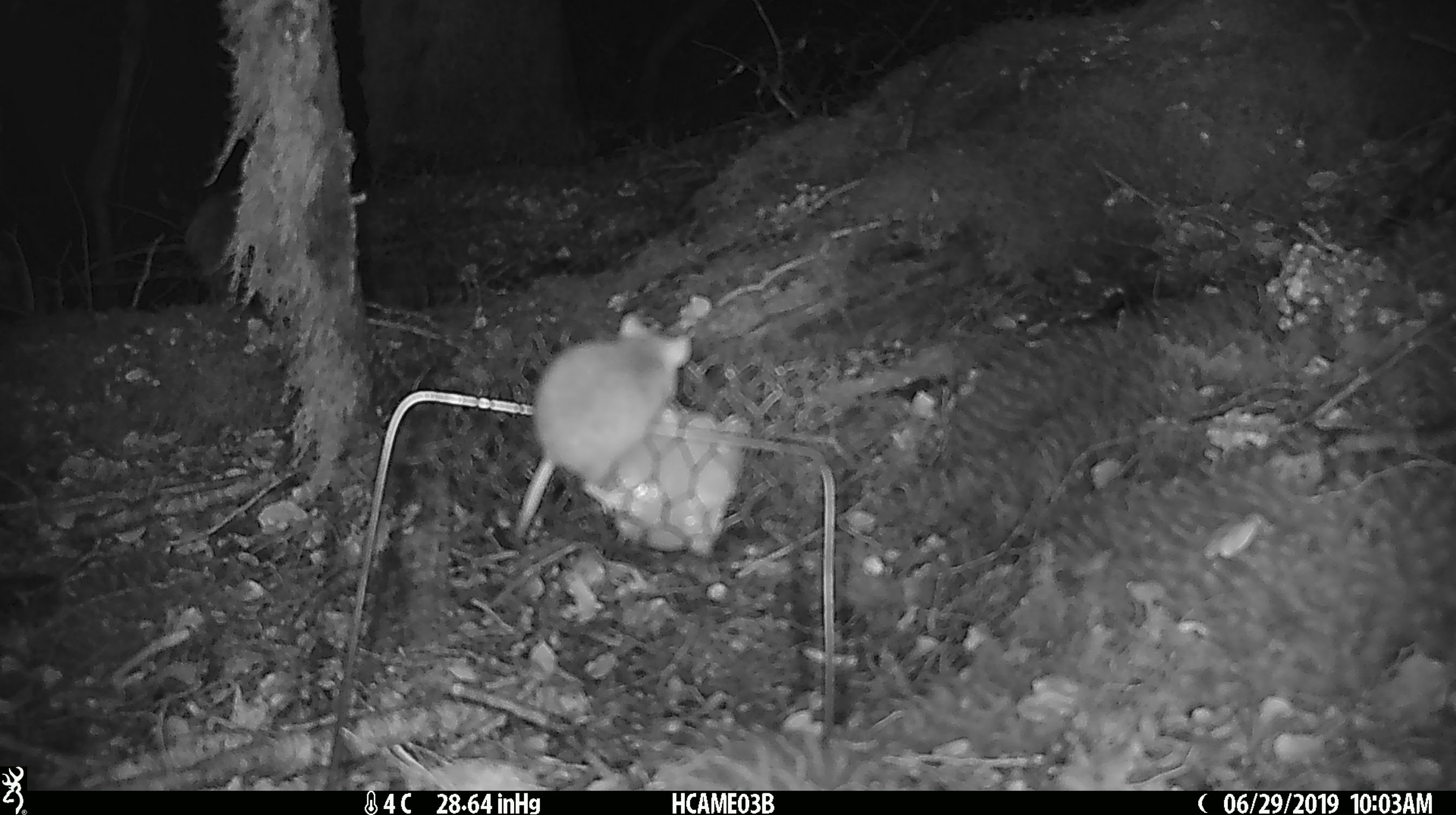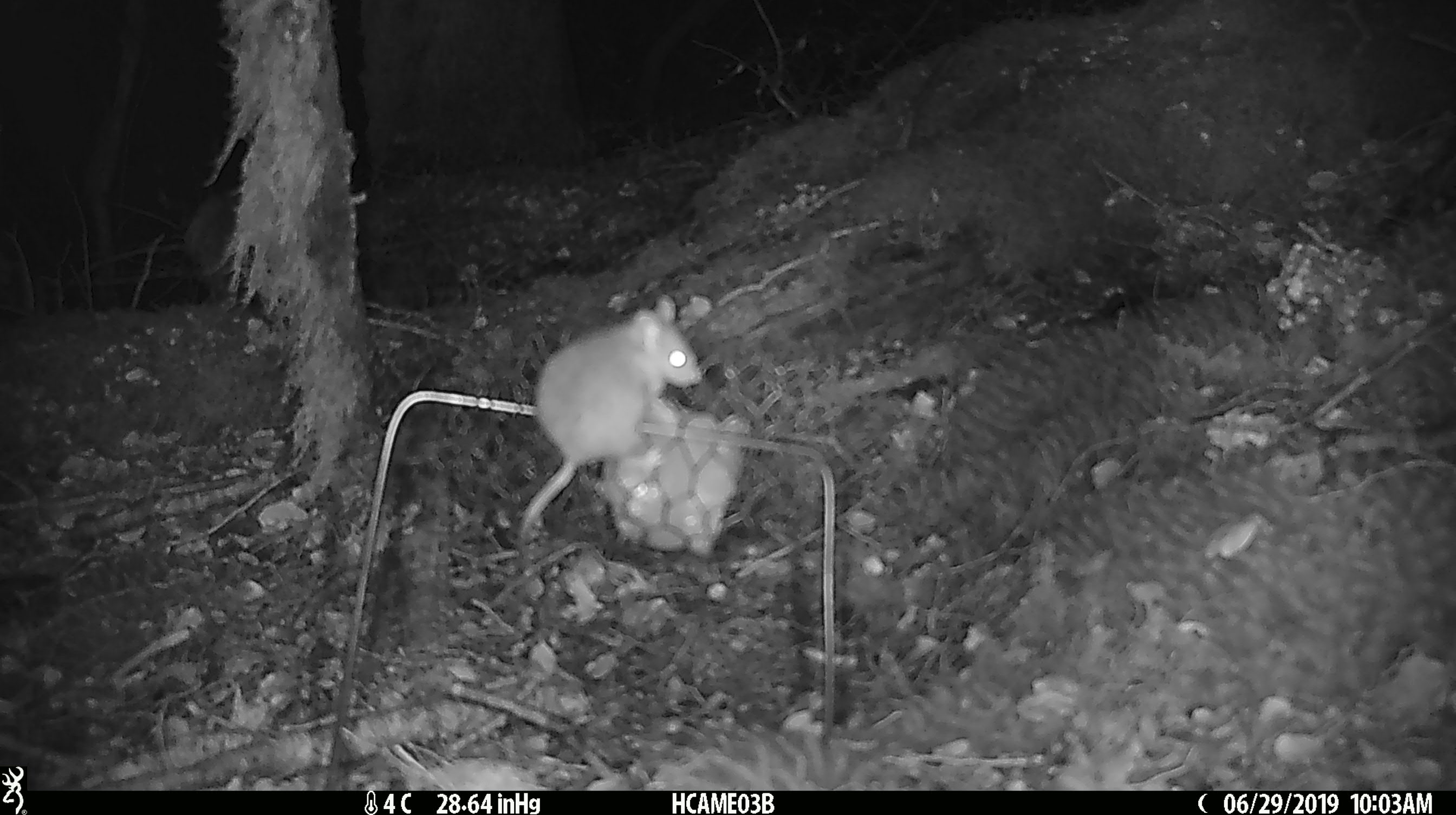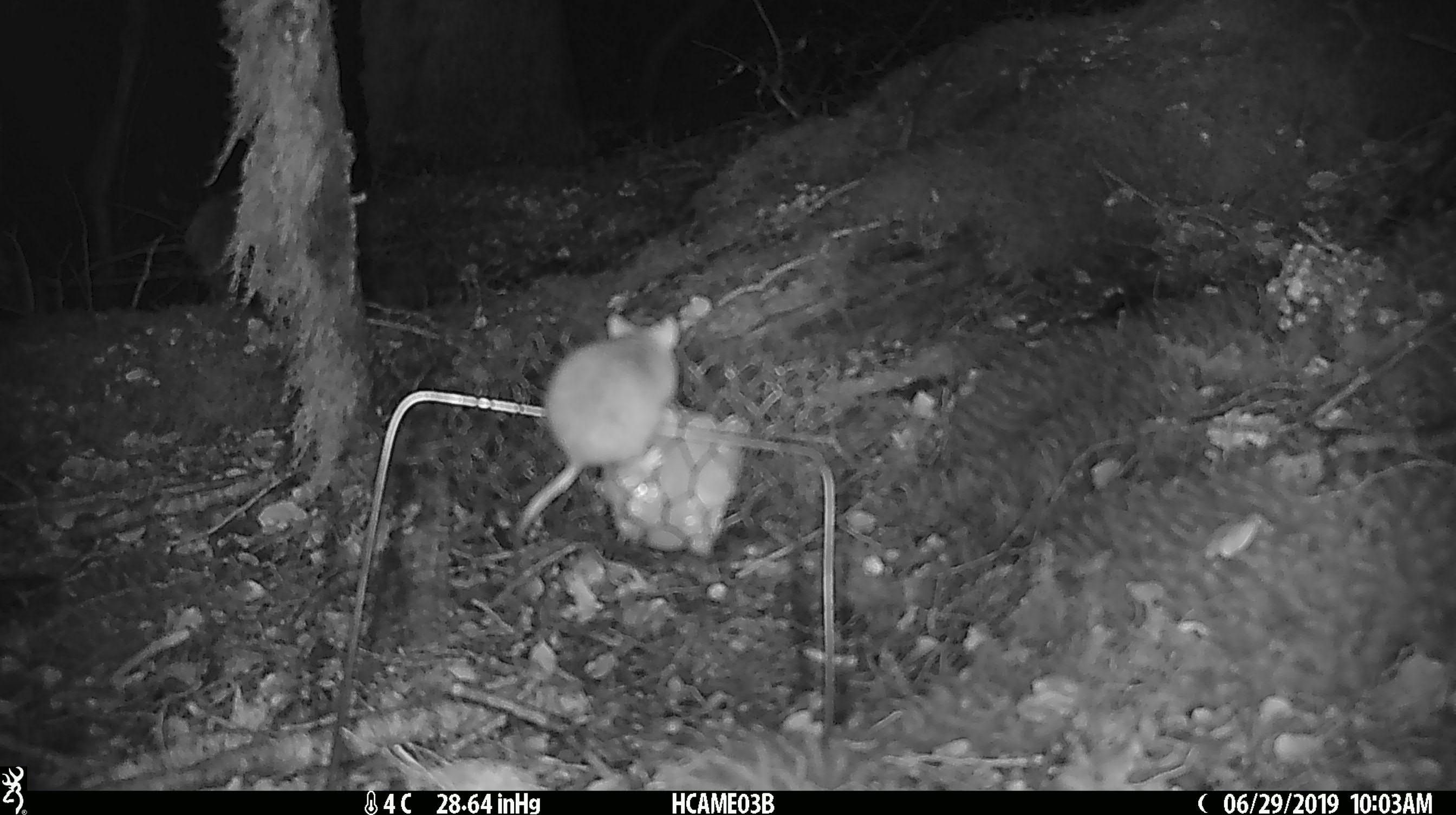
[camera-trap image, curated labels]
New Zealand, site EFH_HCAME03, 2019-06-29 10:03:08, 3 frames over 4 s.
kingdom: Animalia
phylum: Chordata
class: Mammalia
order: Rodentia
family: Muridae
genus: Mus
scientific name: Mus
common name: mouse